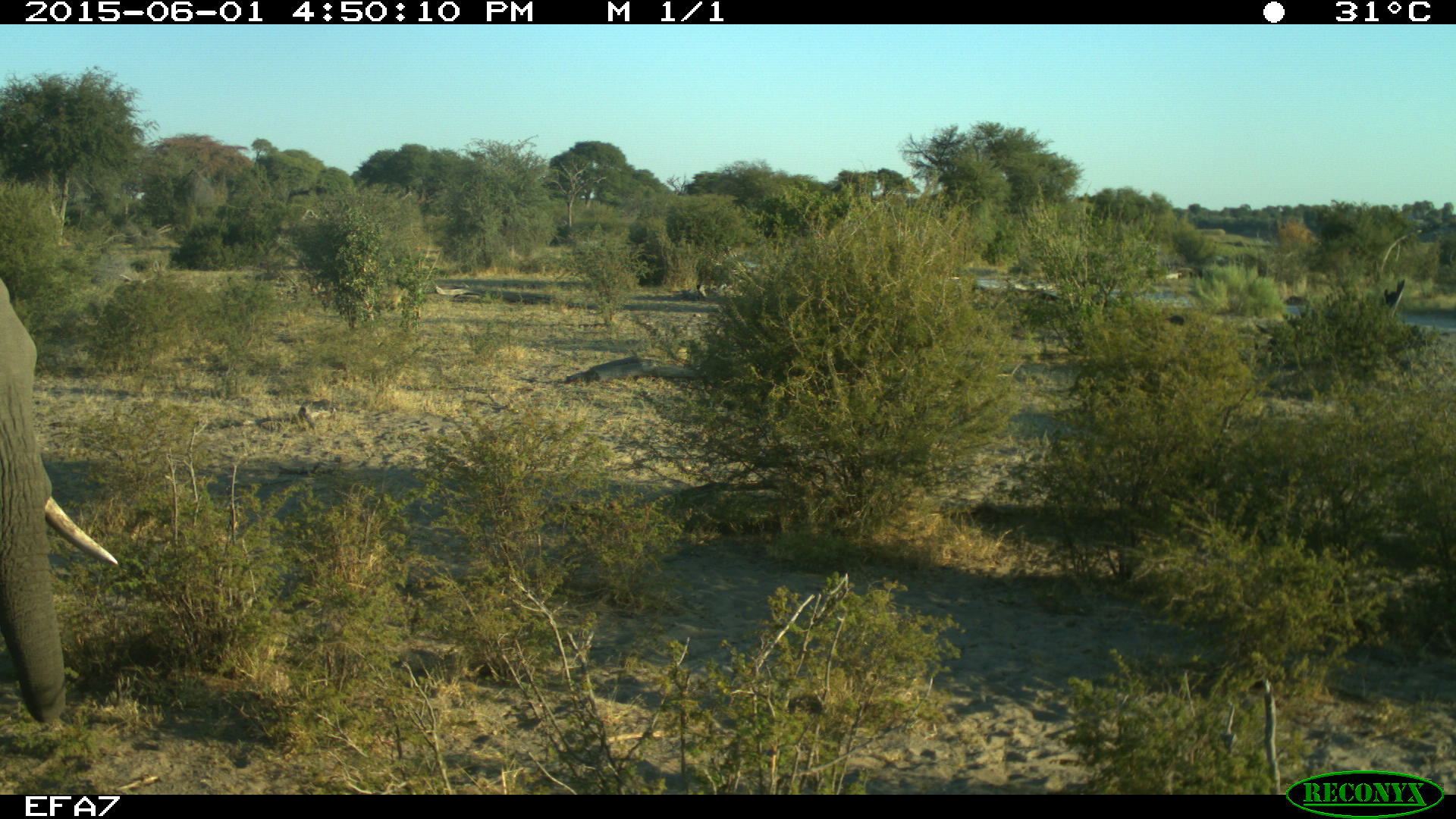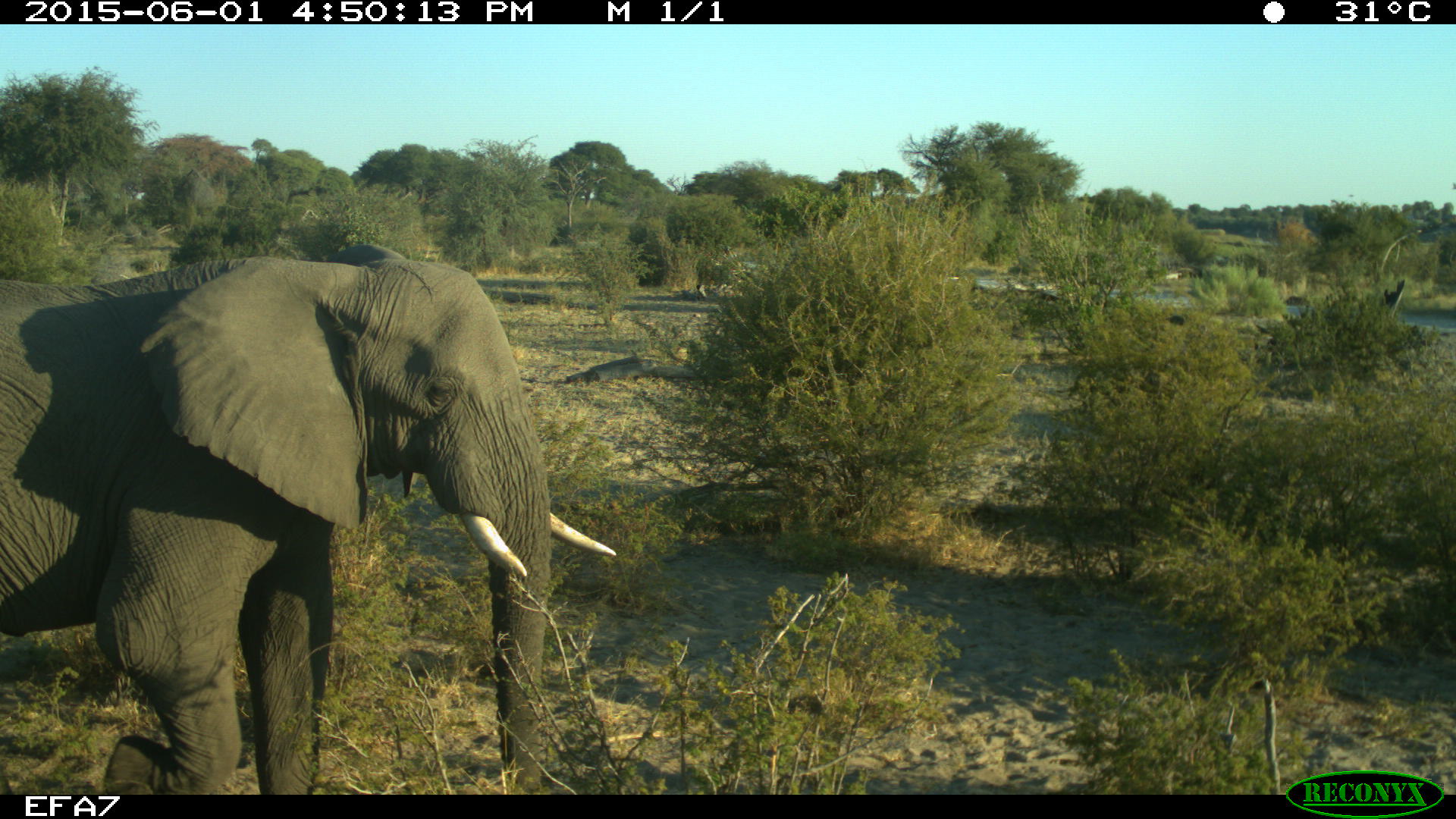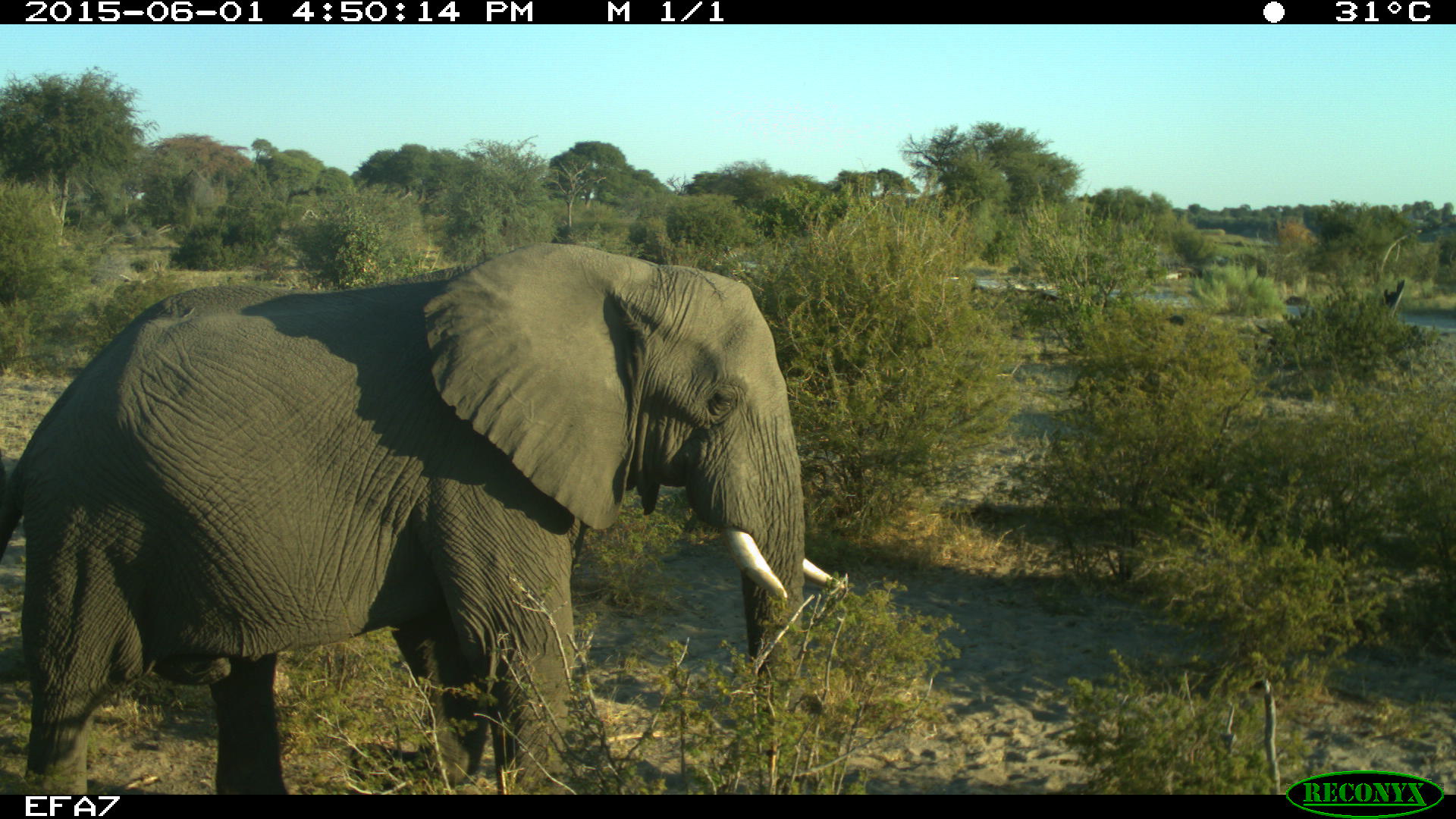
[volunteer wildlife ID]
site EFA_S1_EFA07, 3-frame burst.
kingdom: Animalia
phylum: Chordata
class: Mammalia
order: Proboscidea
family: Elephantidae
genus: Loxodonta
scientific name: Loxodonta africana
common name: african bush elephant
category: elephant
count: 1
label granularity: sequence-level